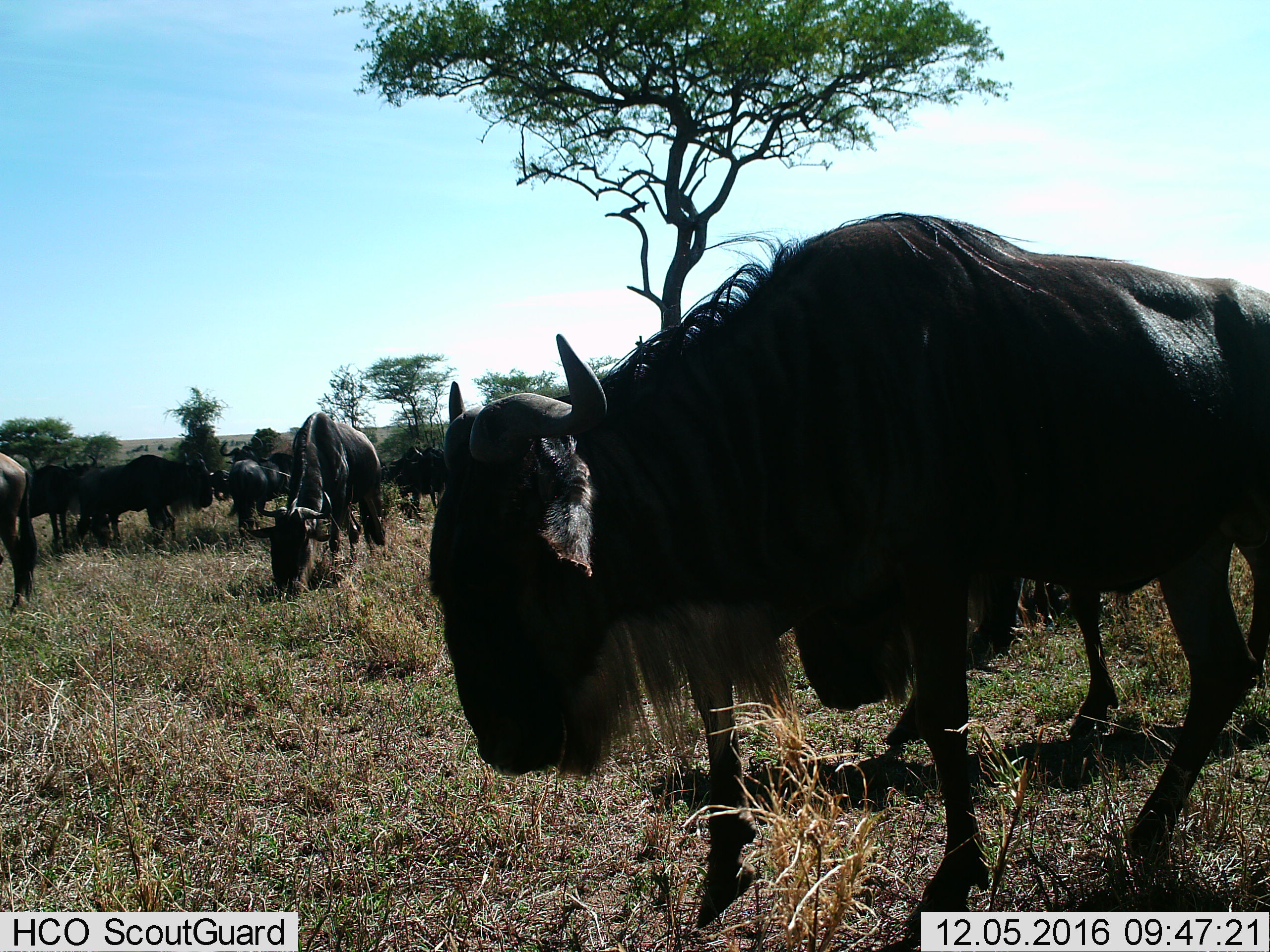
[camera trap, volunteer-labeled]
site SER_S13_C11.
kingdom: Animalia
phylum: Chordata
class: Mammalia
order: Artiodactyla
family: Bovidae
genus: Connochaetes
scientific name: Connochaetes taurinus taurinus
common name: blue wildebeest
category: wildebeestblue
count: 11-50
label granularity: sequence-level